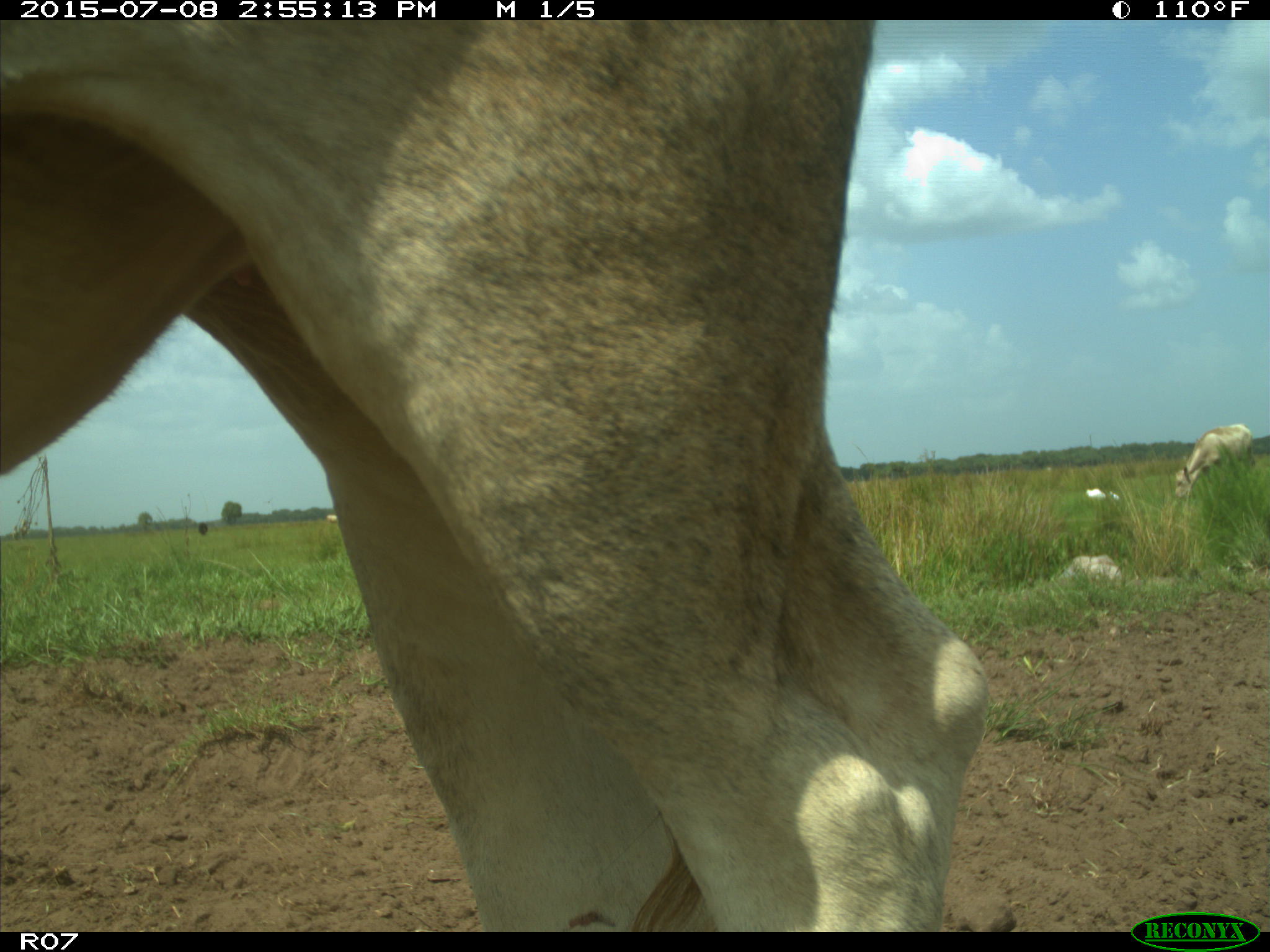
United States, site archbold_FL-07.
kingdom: Animalia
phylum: Chordata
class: Mammalia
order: Artiodactyla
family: Bovidae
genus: Bos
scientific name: Bos taurus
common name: domestic cow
Bos taurus (domestic cow).